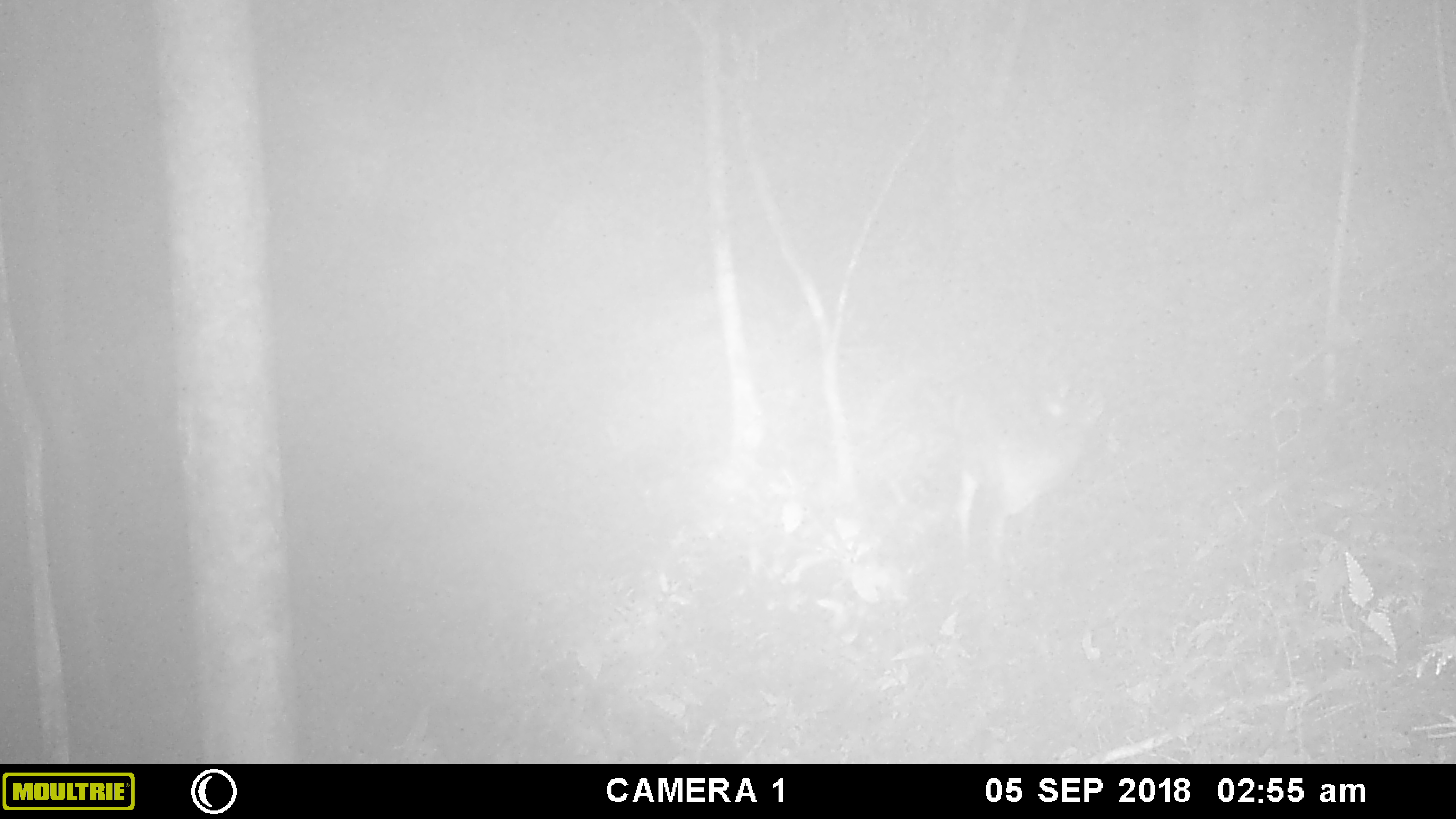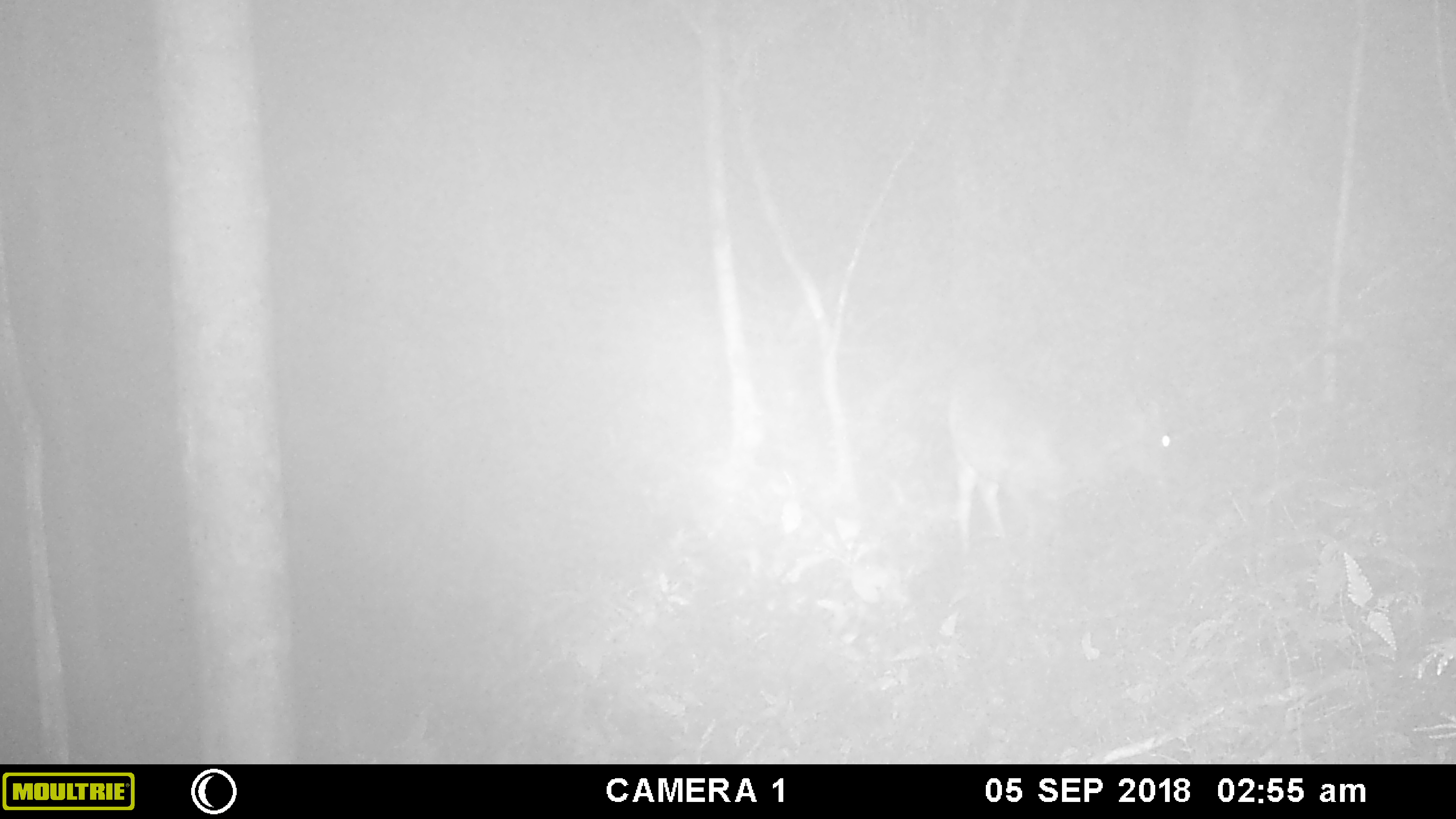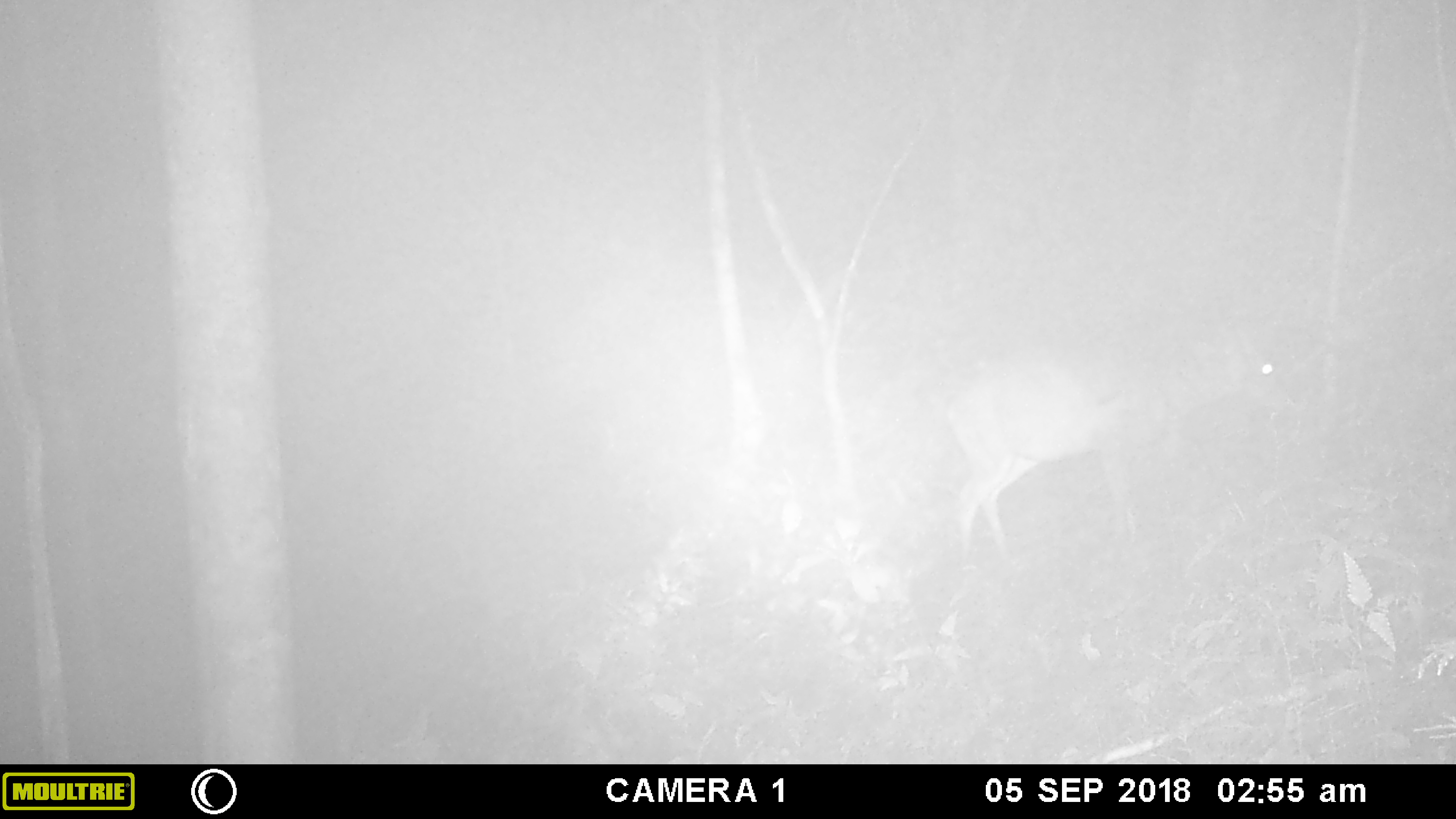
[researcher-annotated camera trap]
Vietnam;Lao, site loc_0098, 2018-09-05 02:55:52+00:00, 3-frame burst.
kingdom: Animalia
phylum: Chordata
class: Mammalia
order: Artiodactyla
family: Cervidae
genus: Muntiacus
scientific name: Muntiacus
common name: muntjacs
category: unidentified muntjac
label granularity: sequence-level